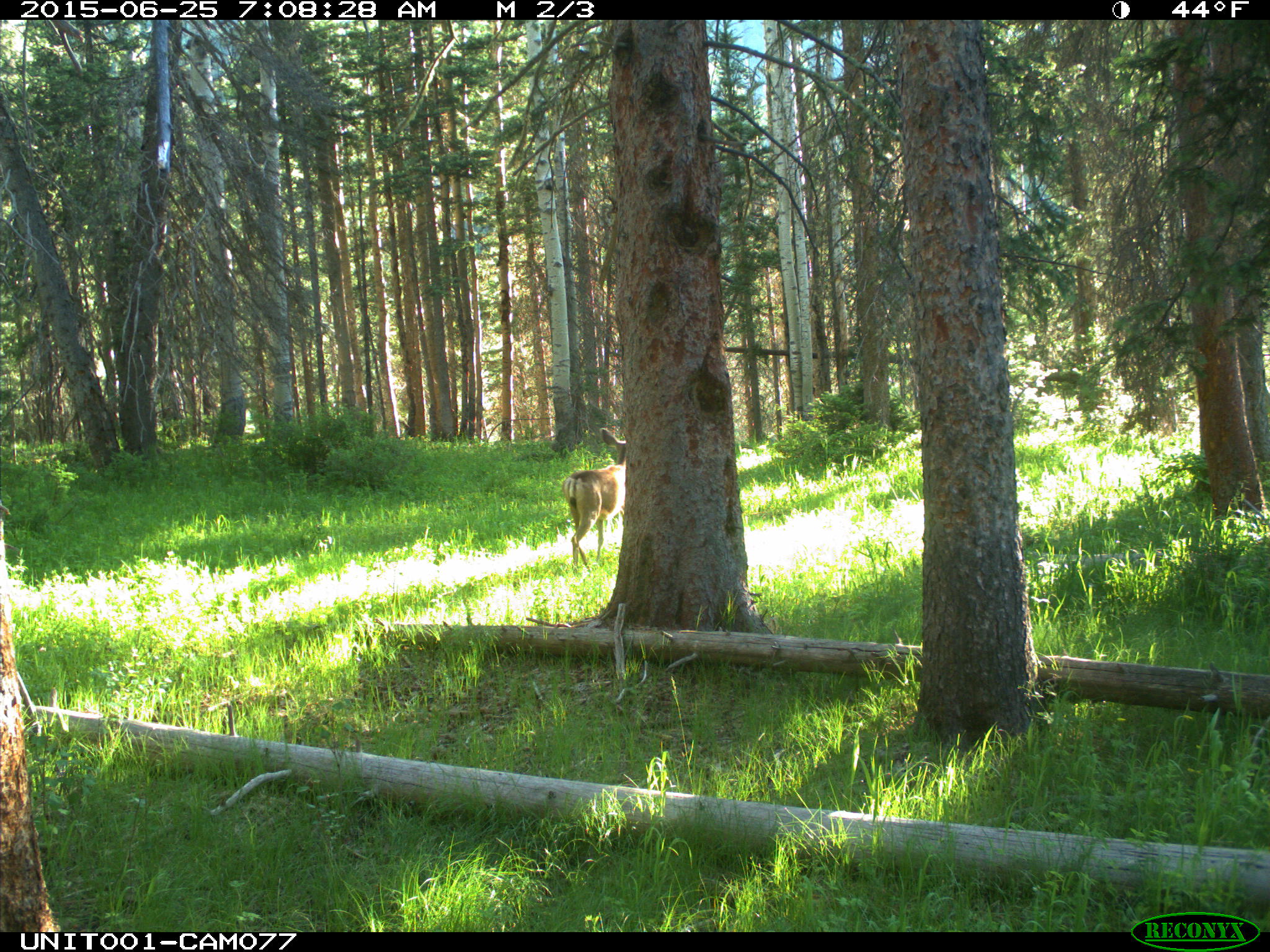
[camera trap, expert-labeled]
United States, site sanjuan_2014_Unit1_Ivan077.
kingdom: Animalia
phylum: Chordata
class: Mammalia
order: Artiodactyla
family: Cervidae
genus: Odocoileus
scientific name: Odocoileus hemionus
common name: mule deer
Odocoileus hemionus (mule deer).